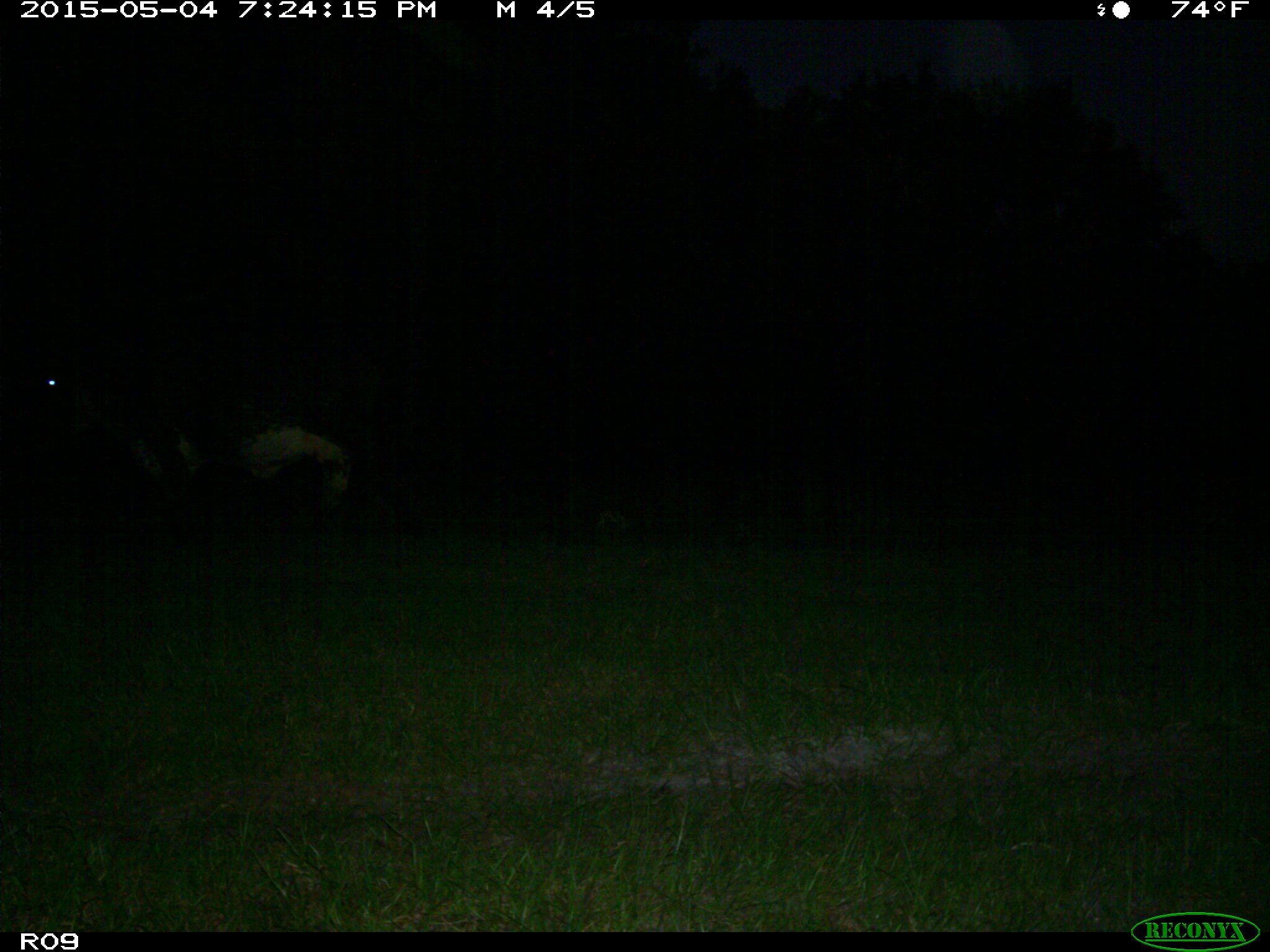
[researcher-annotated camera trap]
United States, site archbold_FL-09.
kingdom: Animalia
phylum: Chordata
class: Mammalia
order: Artiodactyla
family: Bovidae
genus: Bos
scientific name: Bos taurus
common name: domestic cow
Bos taurus (domestic cow).